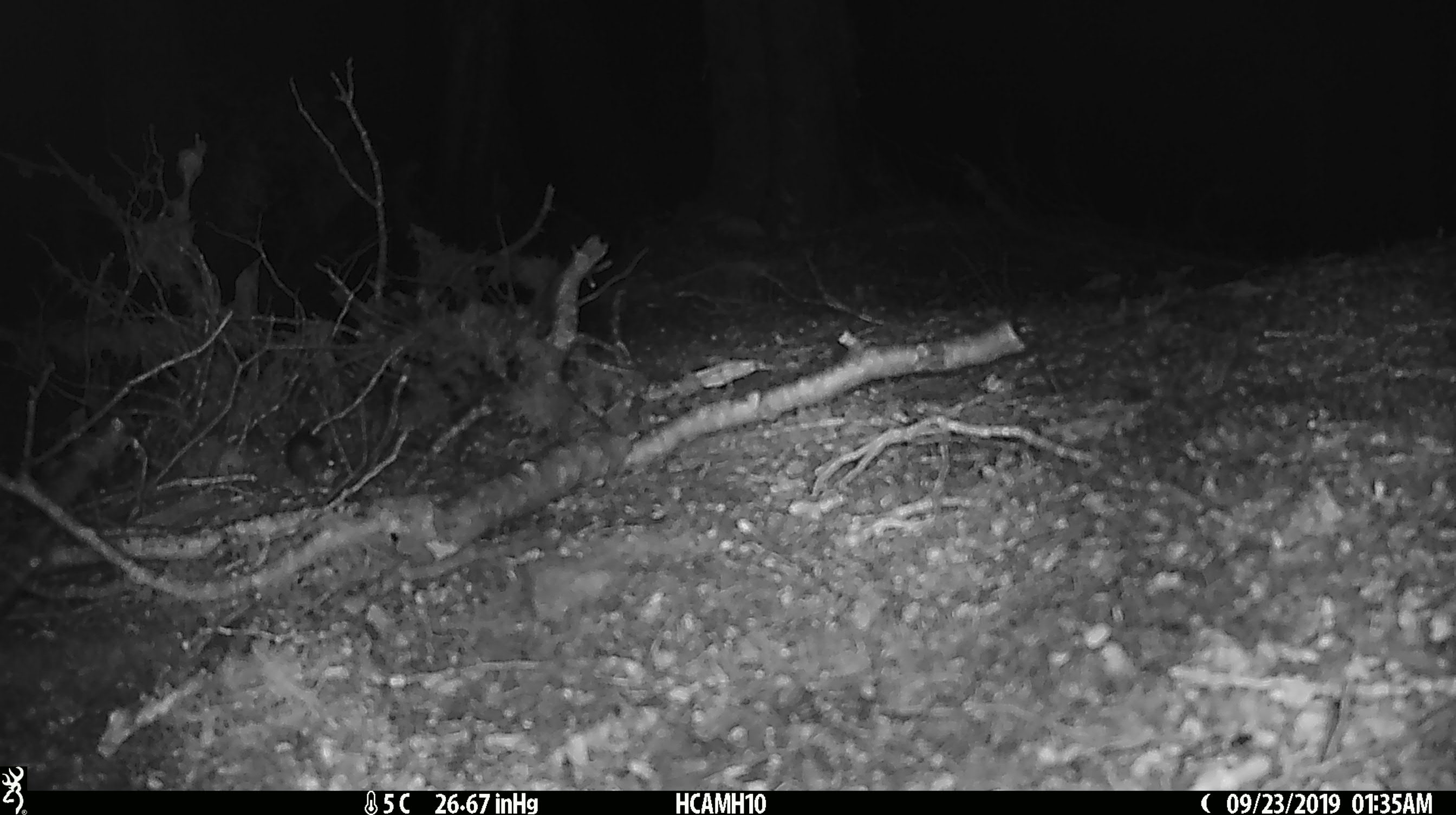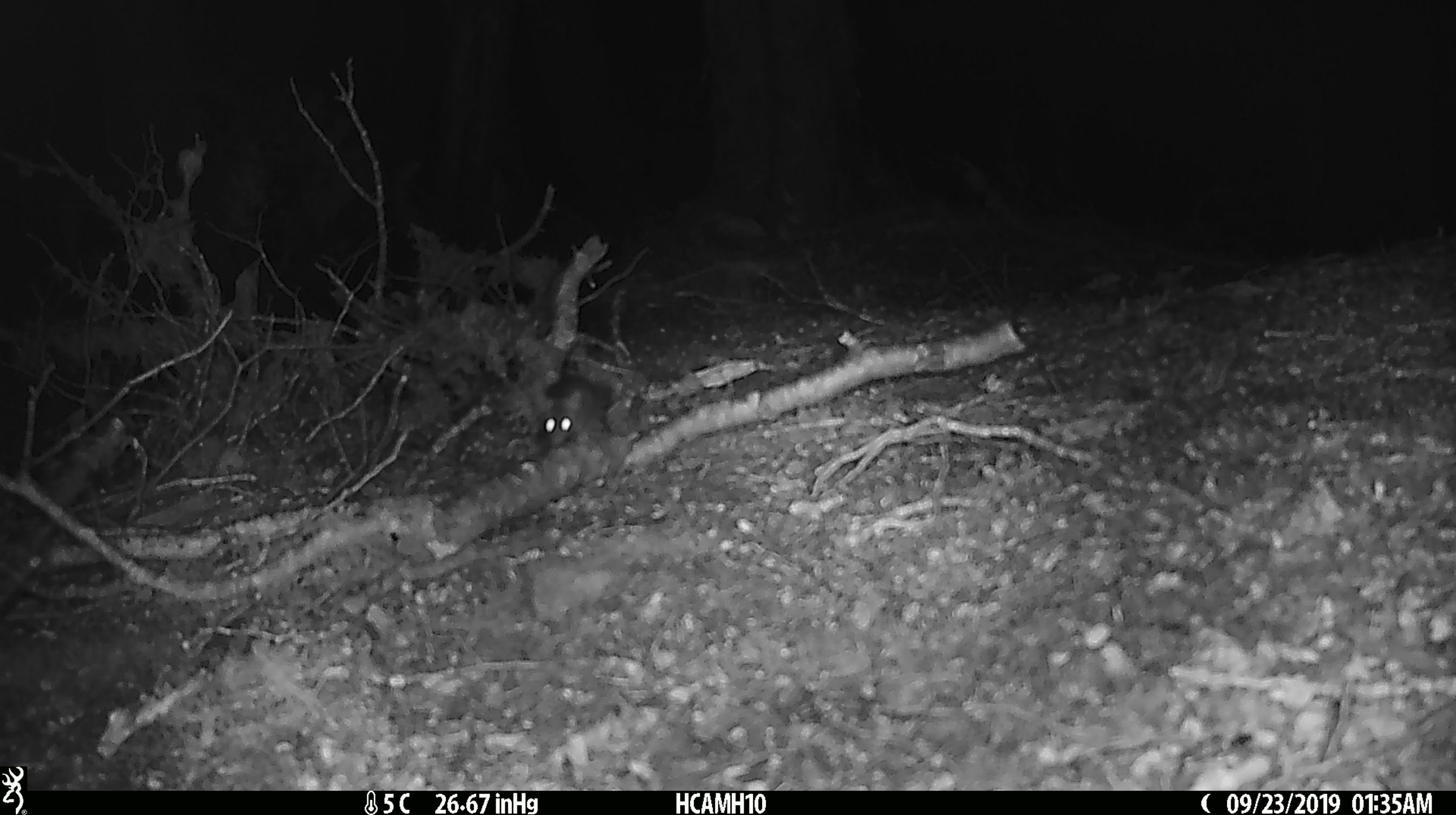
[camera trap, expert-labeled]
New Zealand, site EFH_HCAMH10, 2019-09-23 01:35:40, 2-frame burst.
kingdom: Animalia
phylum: Chordata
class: Mammalia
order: Rodentia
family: Muridae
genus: Mus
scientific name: Mus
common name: mouse